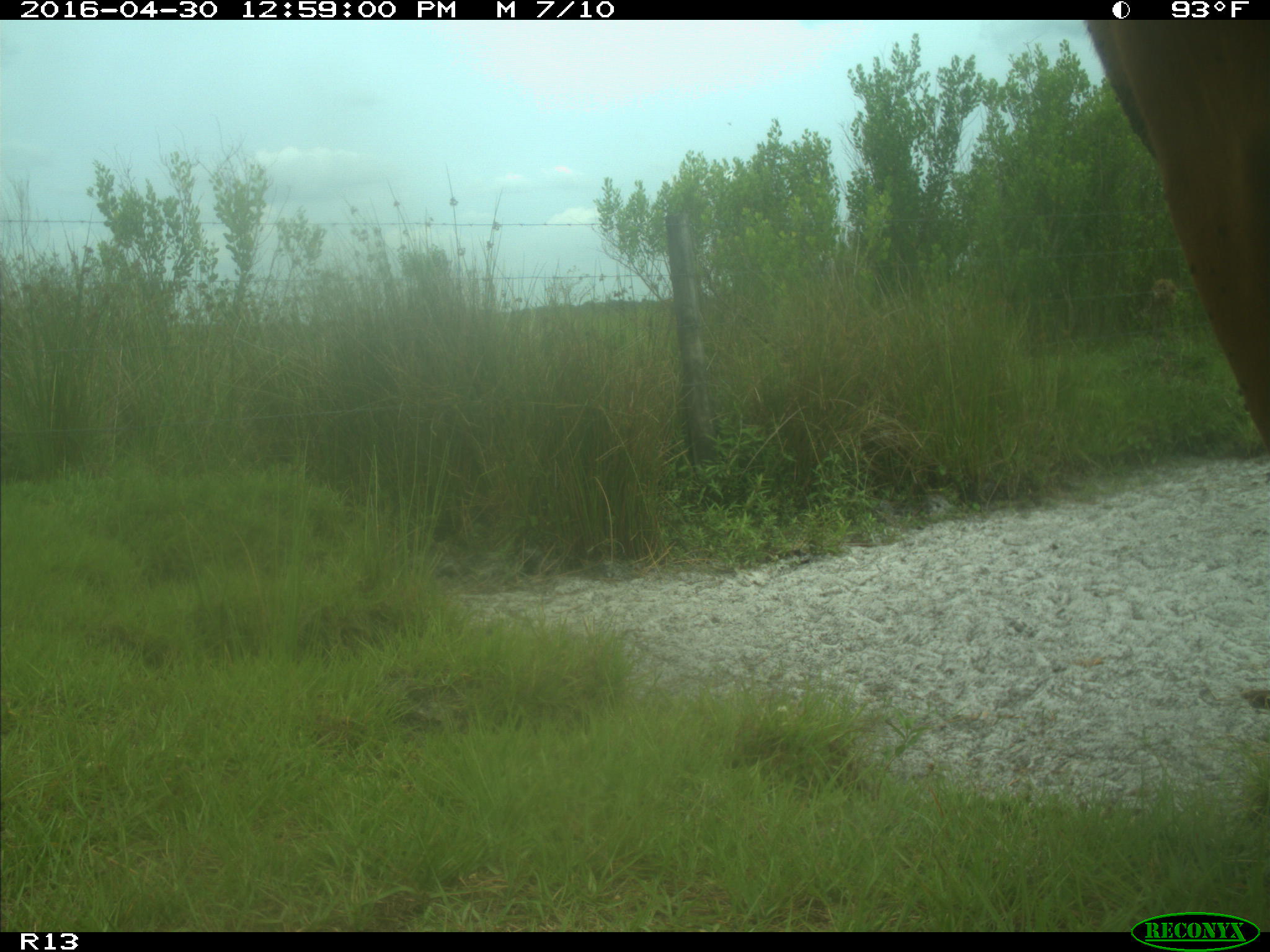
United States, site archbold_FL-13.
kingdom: Animalia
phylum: Chordata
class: Mammalia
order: Artiodactyla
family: Bovidae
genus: Bos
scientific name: Bos taurus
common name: domestic cow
Bos taurus (domestic cow).